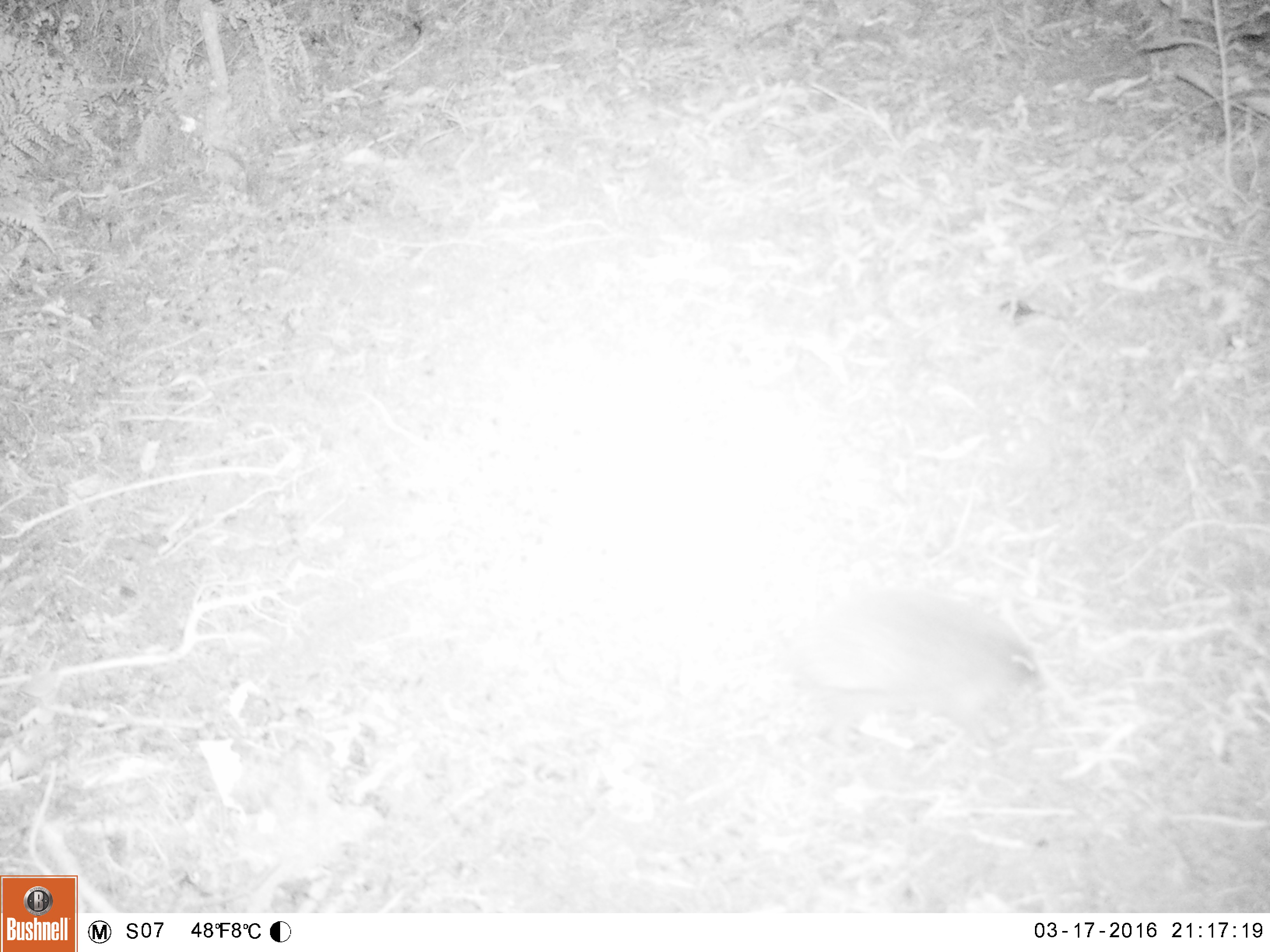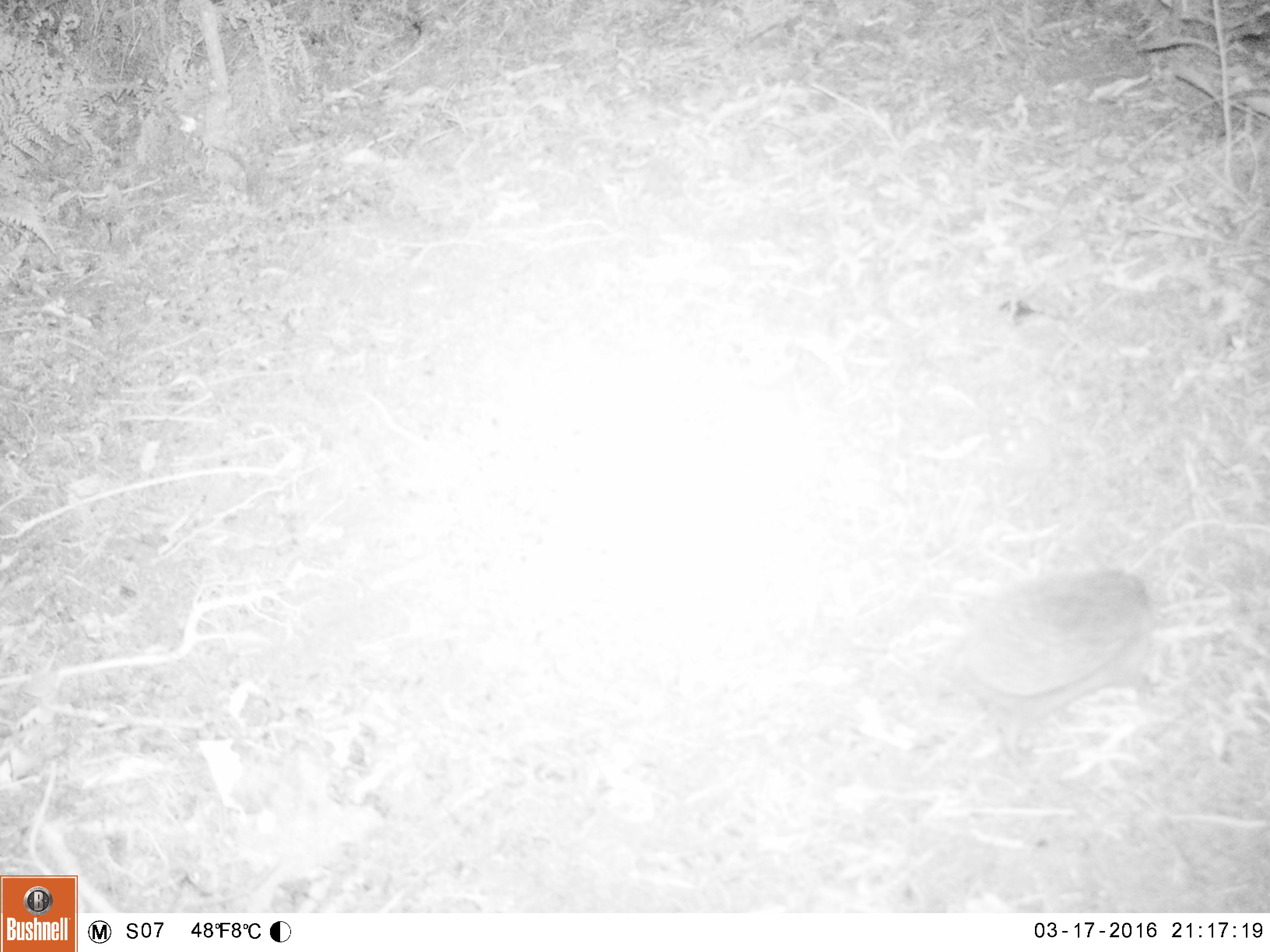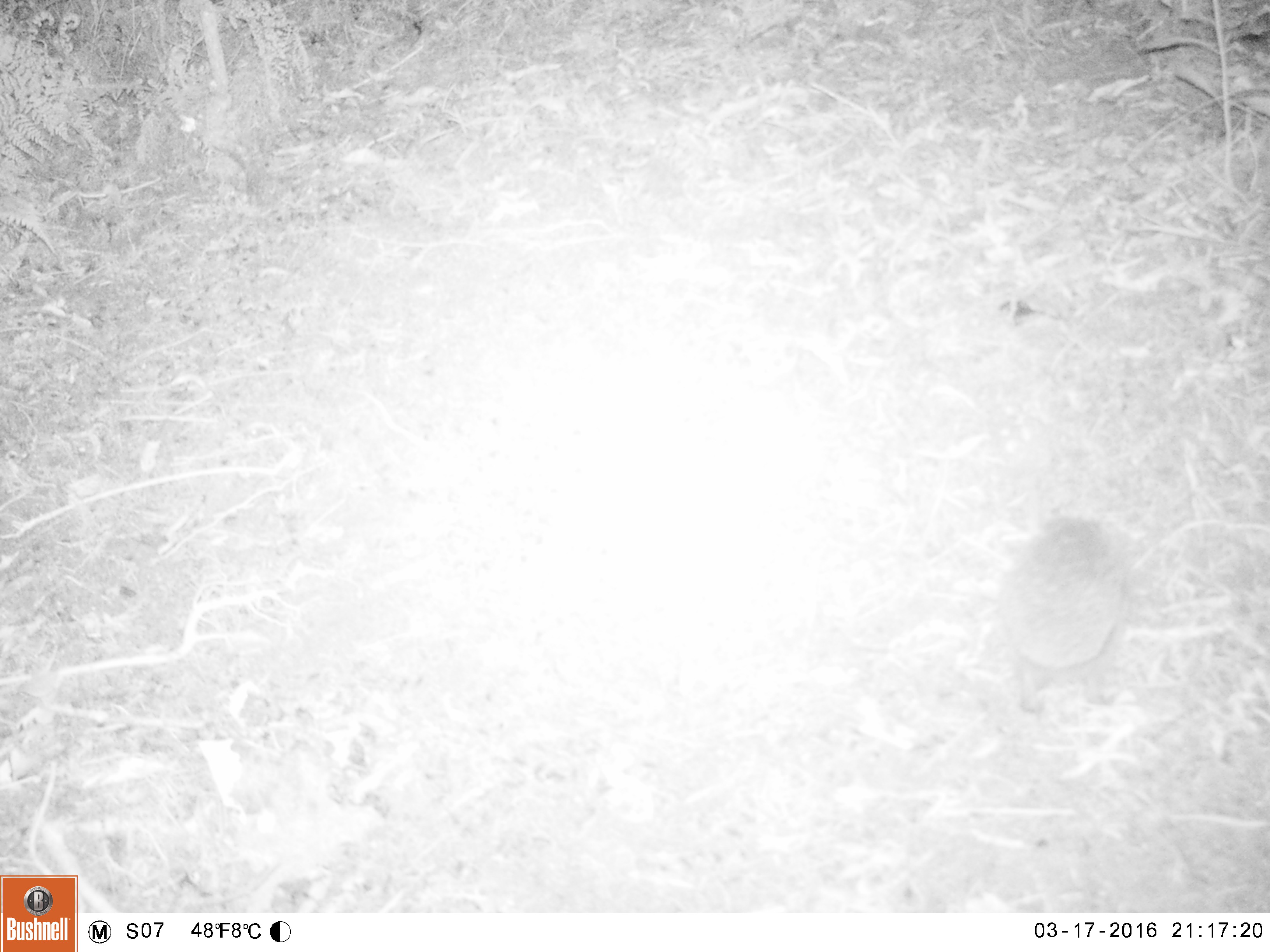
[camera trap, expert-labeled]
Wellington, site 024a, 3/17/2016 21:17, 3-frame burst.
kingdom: Animalia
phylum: Chordata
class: Mammalia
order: Eulipotyphla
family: Erinaceidae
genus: Erinaceus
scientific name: Erinaceus europaeus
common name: hedgehog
Hedgehog (Erinaceus europaeus).